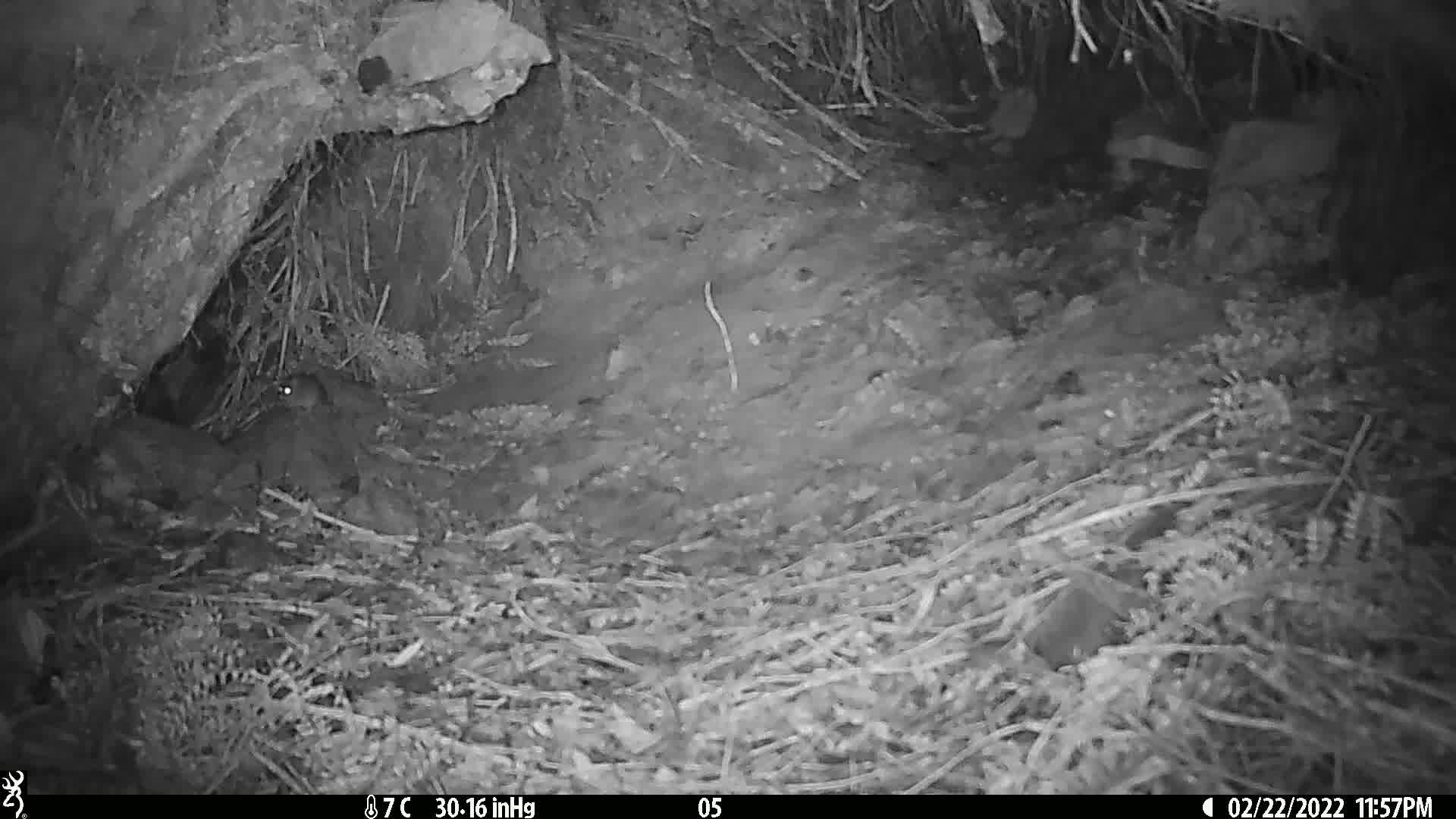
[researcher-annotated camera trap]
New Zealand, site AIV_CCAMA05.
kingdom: Animalia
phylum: Chordata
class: Mammalia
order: Rodentia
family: Muridae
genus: Mus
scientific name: Mus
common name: mouse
Mouse (Mus).